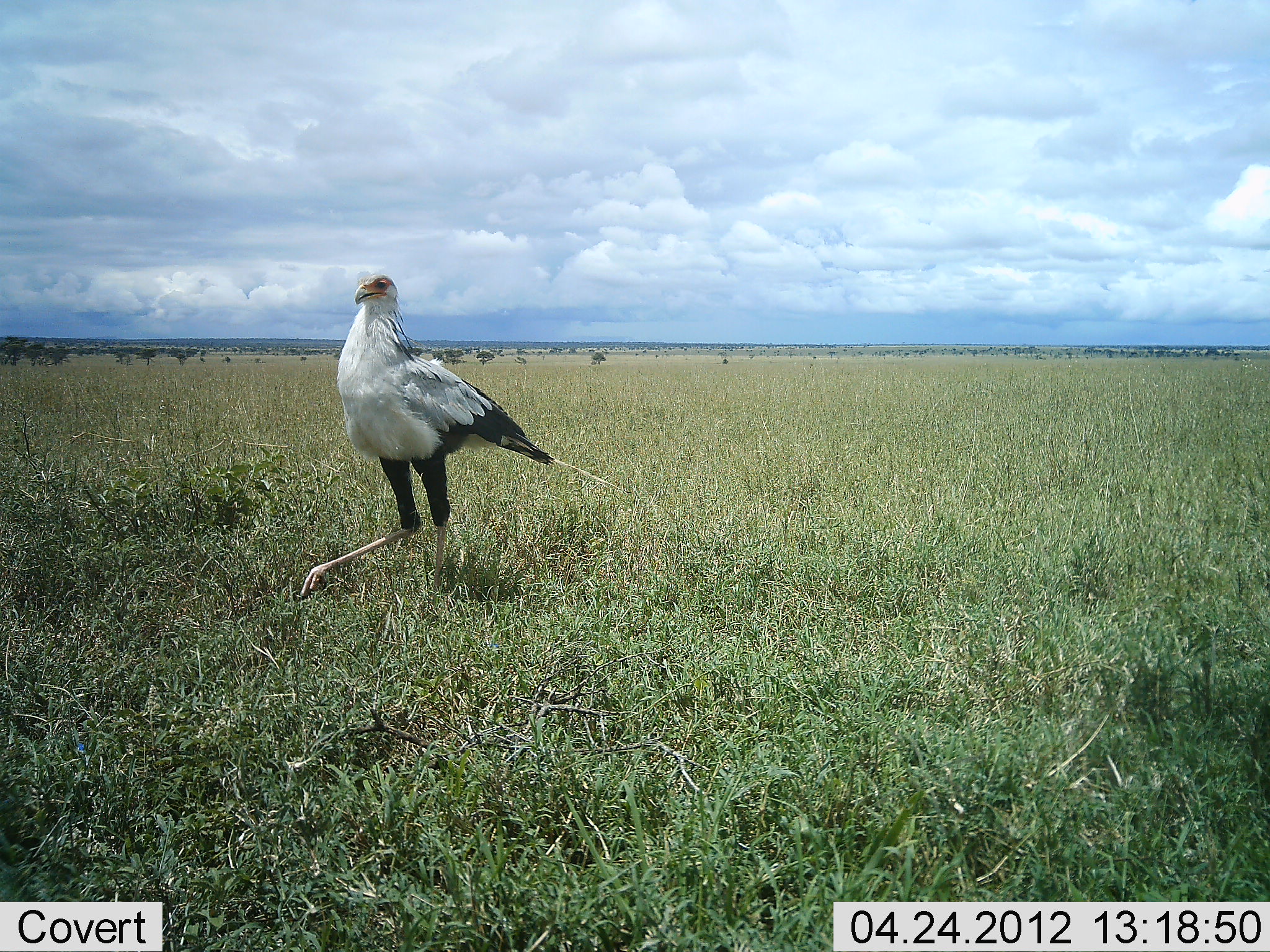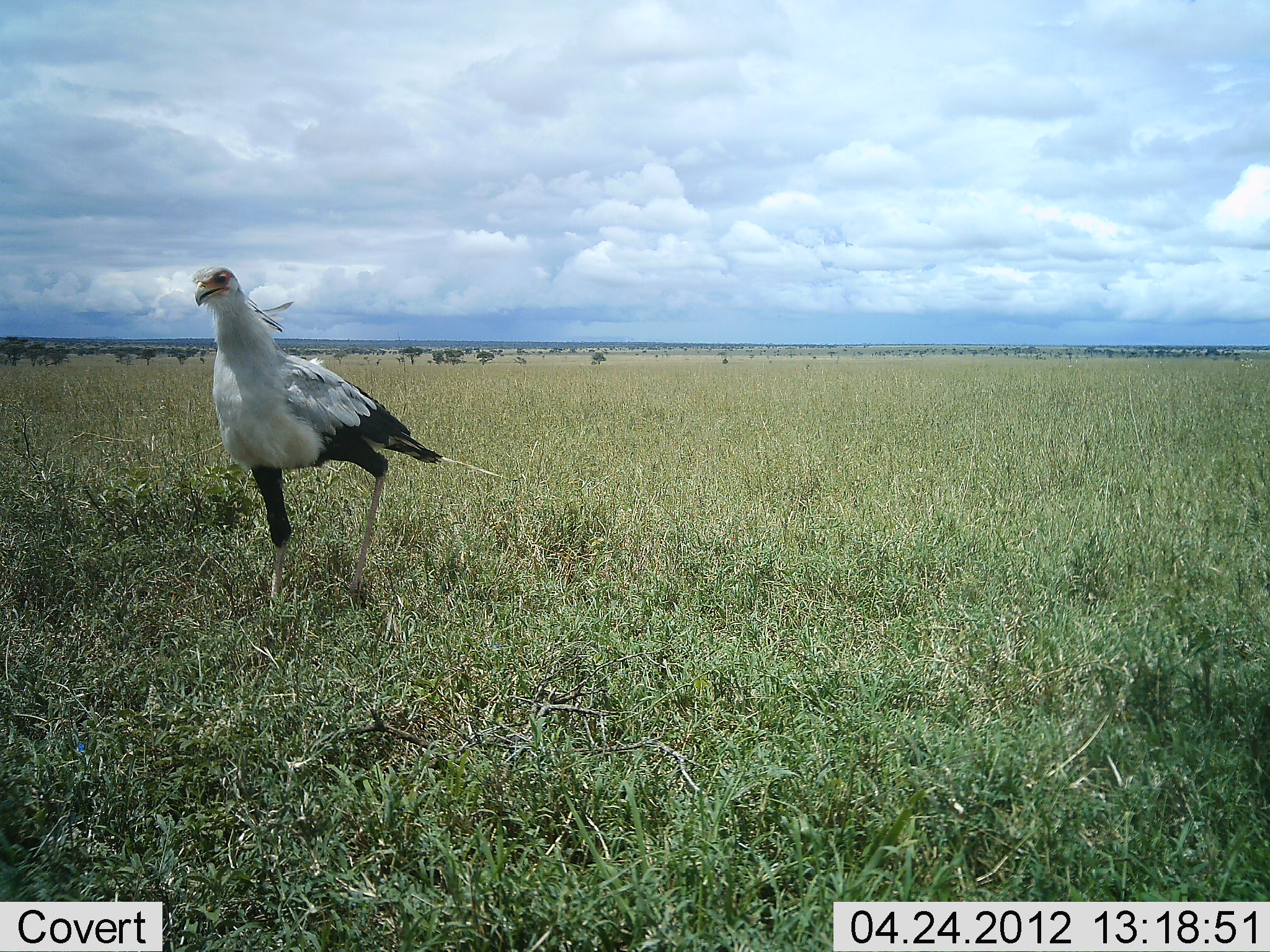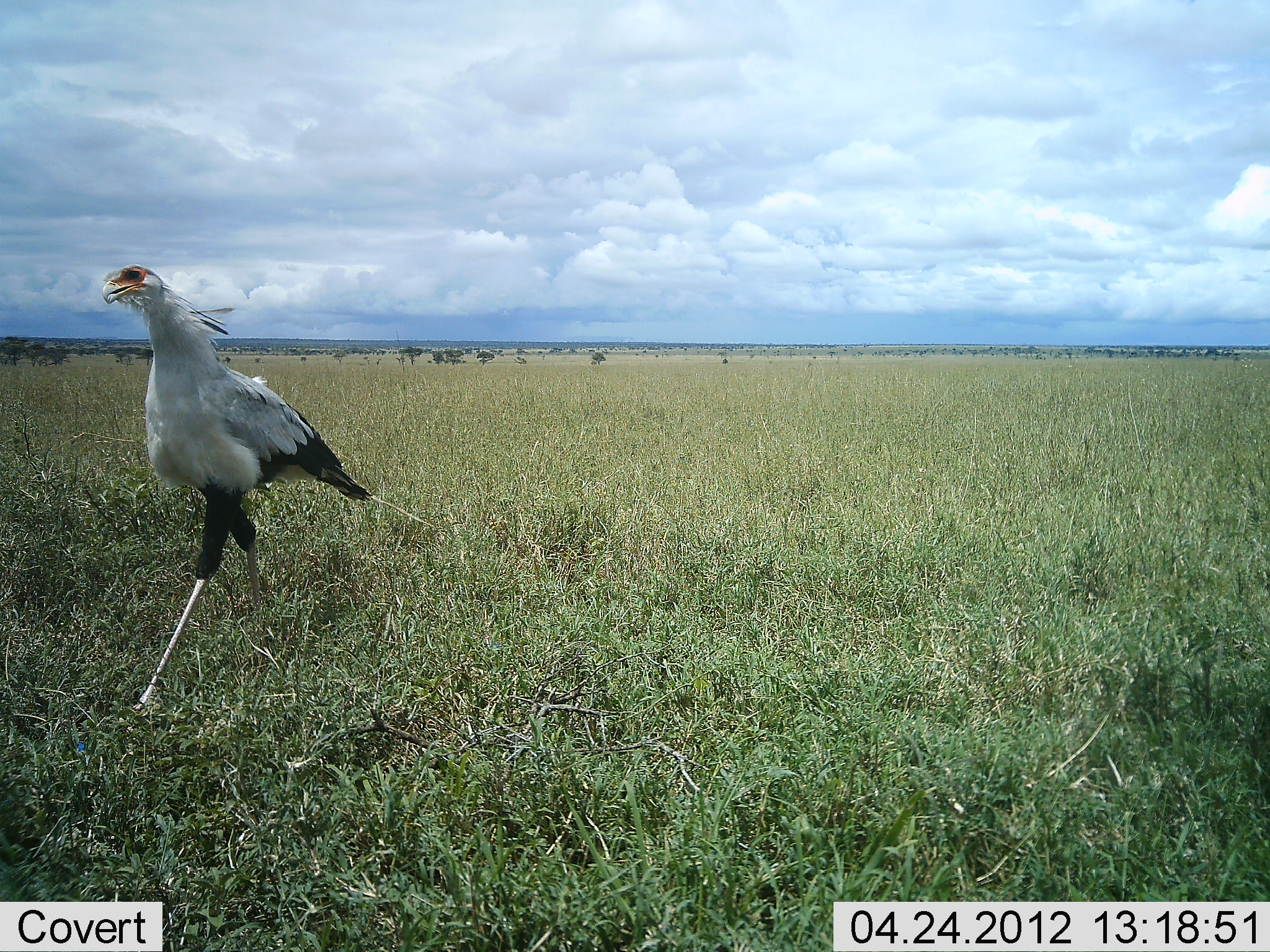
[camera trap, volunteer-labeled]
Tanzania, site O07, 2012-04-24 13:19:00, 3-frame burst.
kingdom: Animalia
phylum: Chordata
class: Aves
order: Accipitriformes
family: Sagittariidae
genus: Sagittarius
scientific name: Sagittarius serpentarius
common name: secretary bird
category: secretarybird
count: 1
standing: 0%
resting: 0%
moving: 100%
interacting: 0%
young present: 0%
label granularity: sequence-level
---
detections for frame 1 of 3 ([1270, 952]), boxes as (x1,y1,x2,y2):
animal: (302,274,621,626)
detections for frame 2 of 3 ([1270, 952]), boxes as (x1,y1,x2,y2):
animal: (192,265,509,624)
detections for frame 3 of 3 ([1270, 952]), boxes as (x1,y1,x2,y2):
animal: (102,263,431,718)